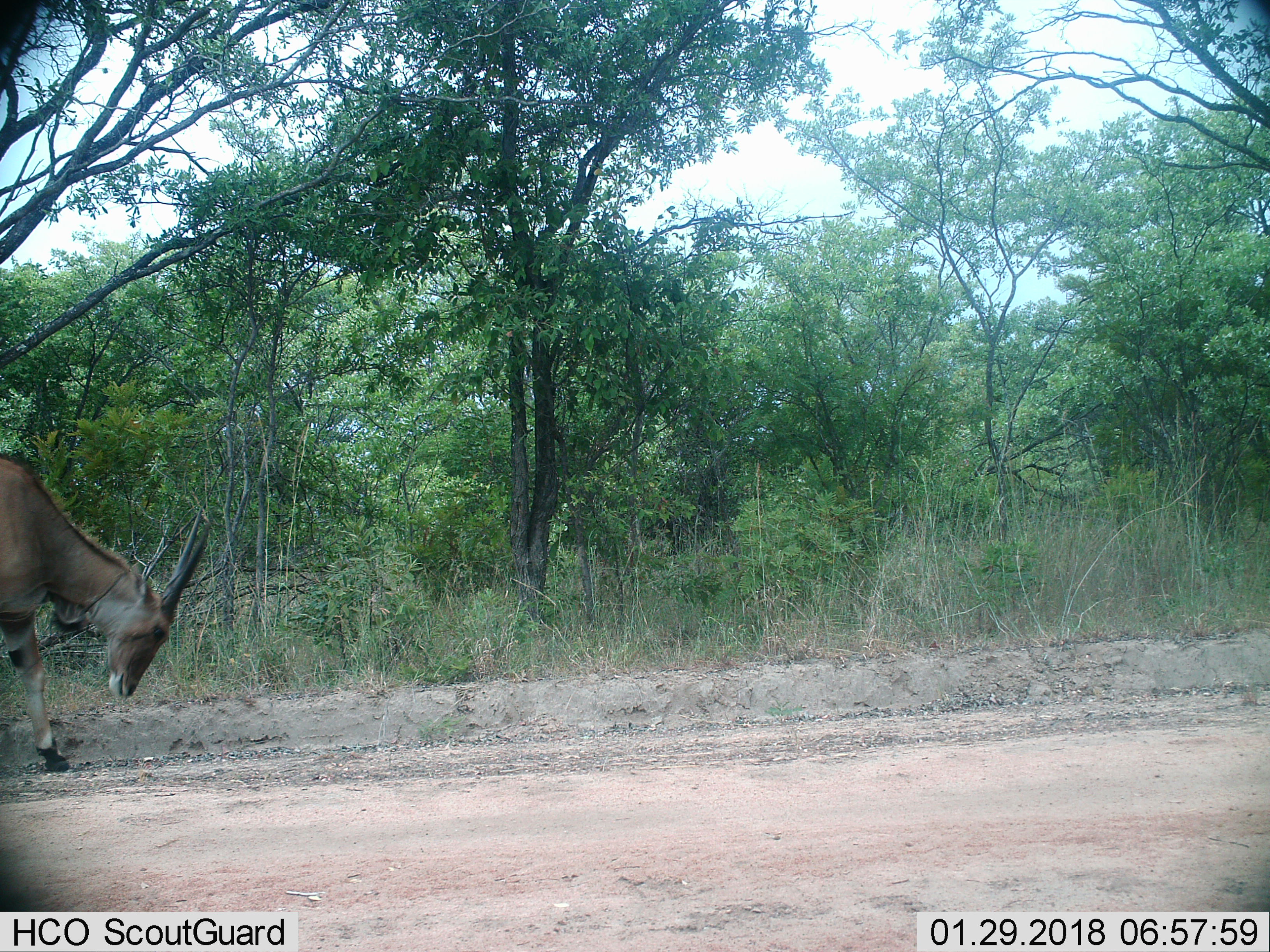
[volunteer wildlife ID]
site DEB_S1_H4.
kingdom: Animalia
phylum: Chordata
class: Mammalia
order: Artiodactyla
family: Bovidae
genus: Tragelaphus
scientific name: Tragelaphus oryx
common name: eland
Eland (Tragelaphus oryx), count 1. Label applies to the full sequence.